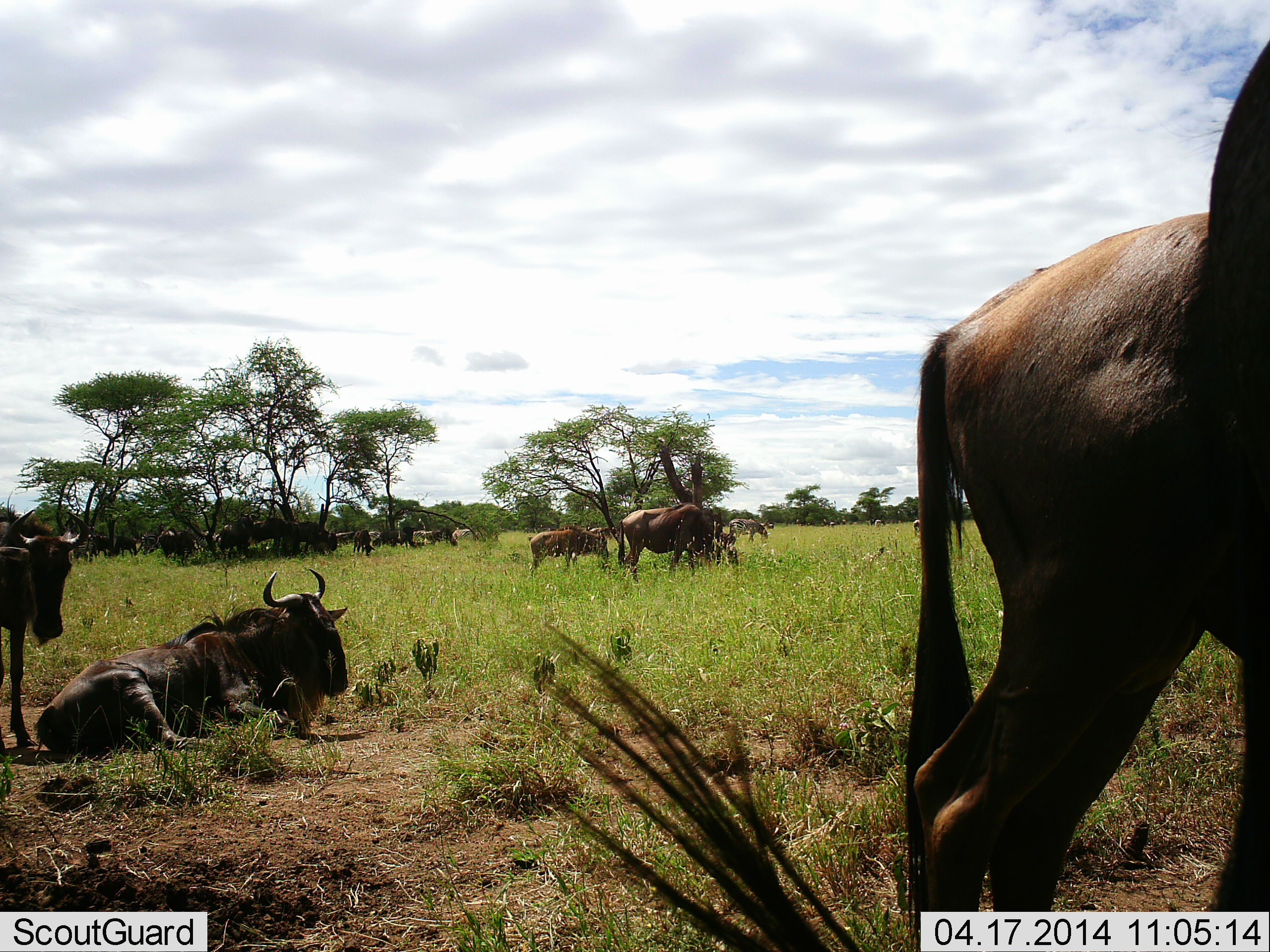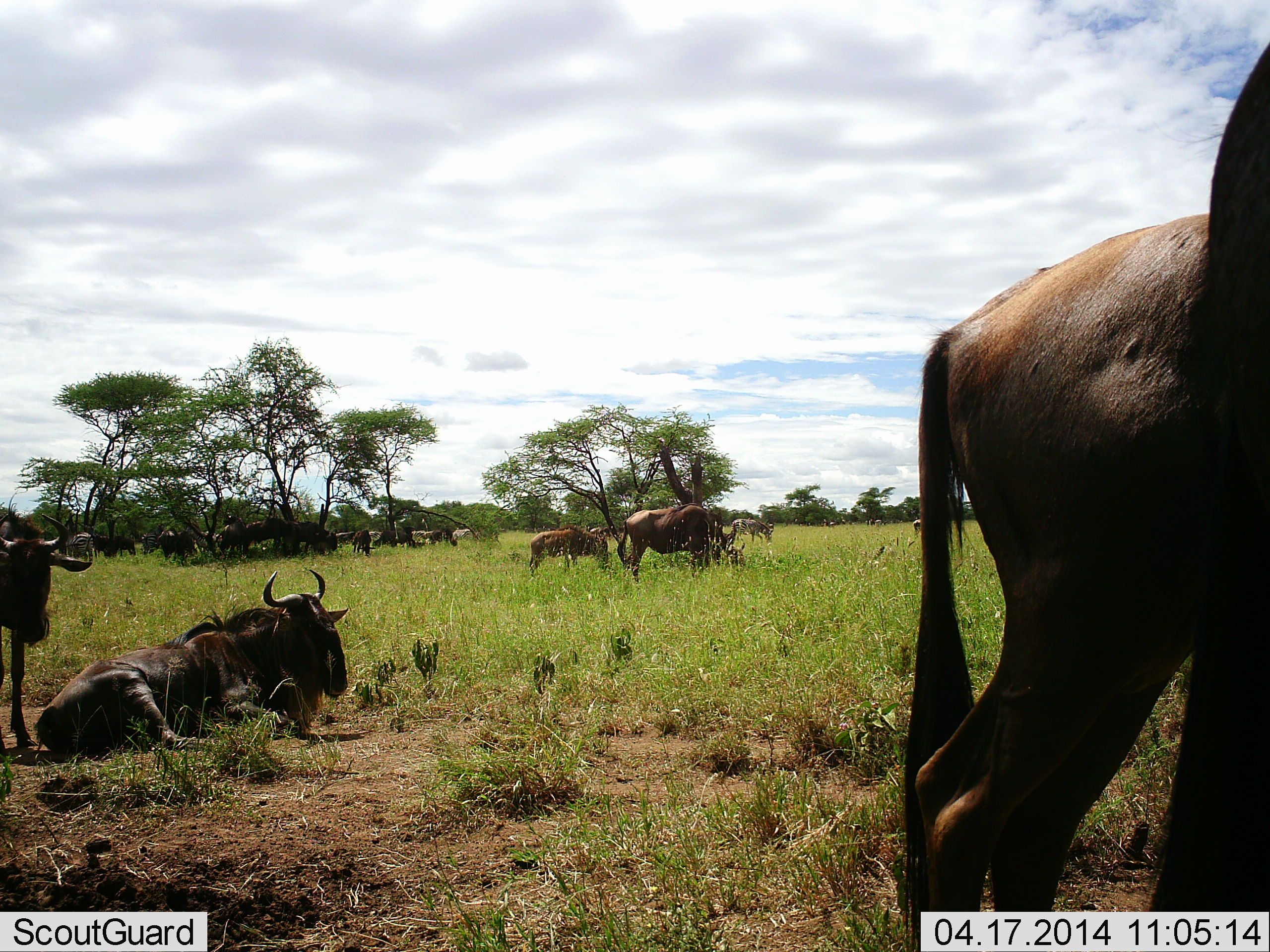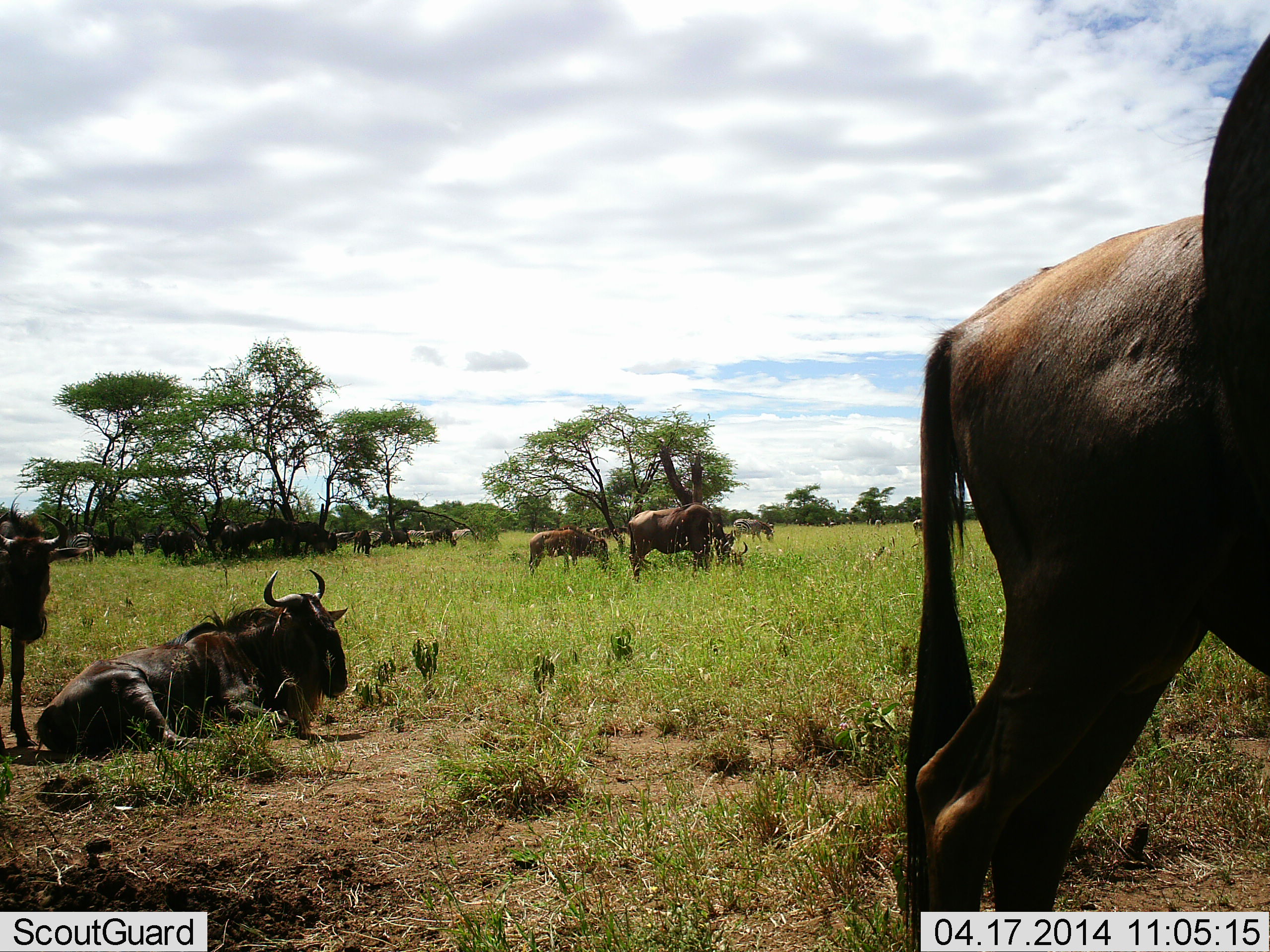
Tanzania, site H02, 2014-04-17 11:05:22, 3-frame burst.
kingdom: Animalia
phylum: Chordata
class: Mammalia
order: Artiodactyla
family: Bovidae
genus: Connochaetes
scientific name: Connochaetes taurinus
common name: blue wildebeest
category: wildebeest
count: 11-50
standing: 73%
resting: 100%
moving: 18%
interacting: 0%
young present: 0%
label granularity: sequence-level